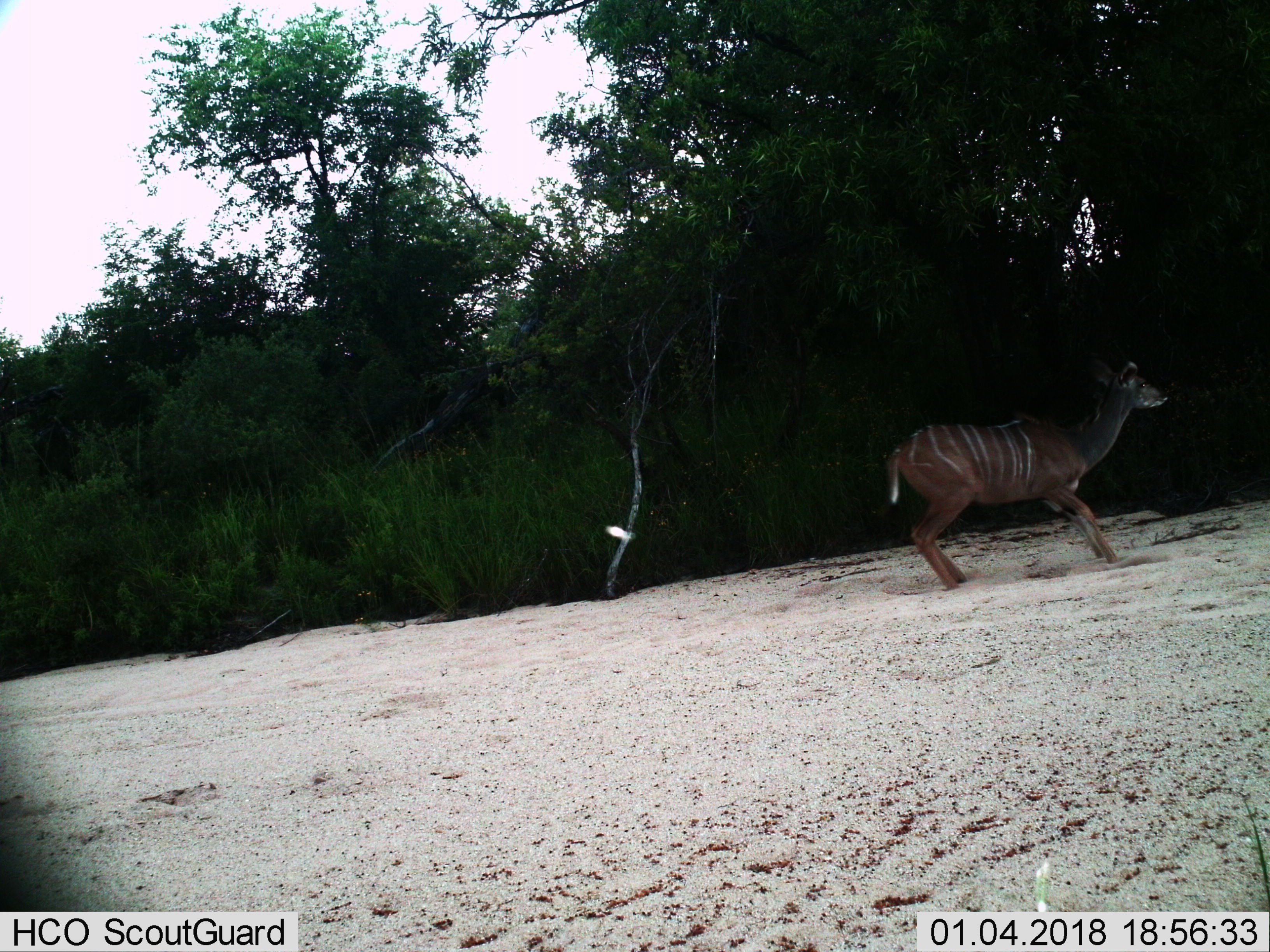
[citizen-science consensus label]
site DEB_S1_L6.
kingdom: Animalia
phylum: Chordata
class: Mammalia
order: Artiodactyla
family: Bovidae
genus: Tragelaphus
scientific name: Tragelaphus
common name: kudu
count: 1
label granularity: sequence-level